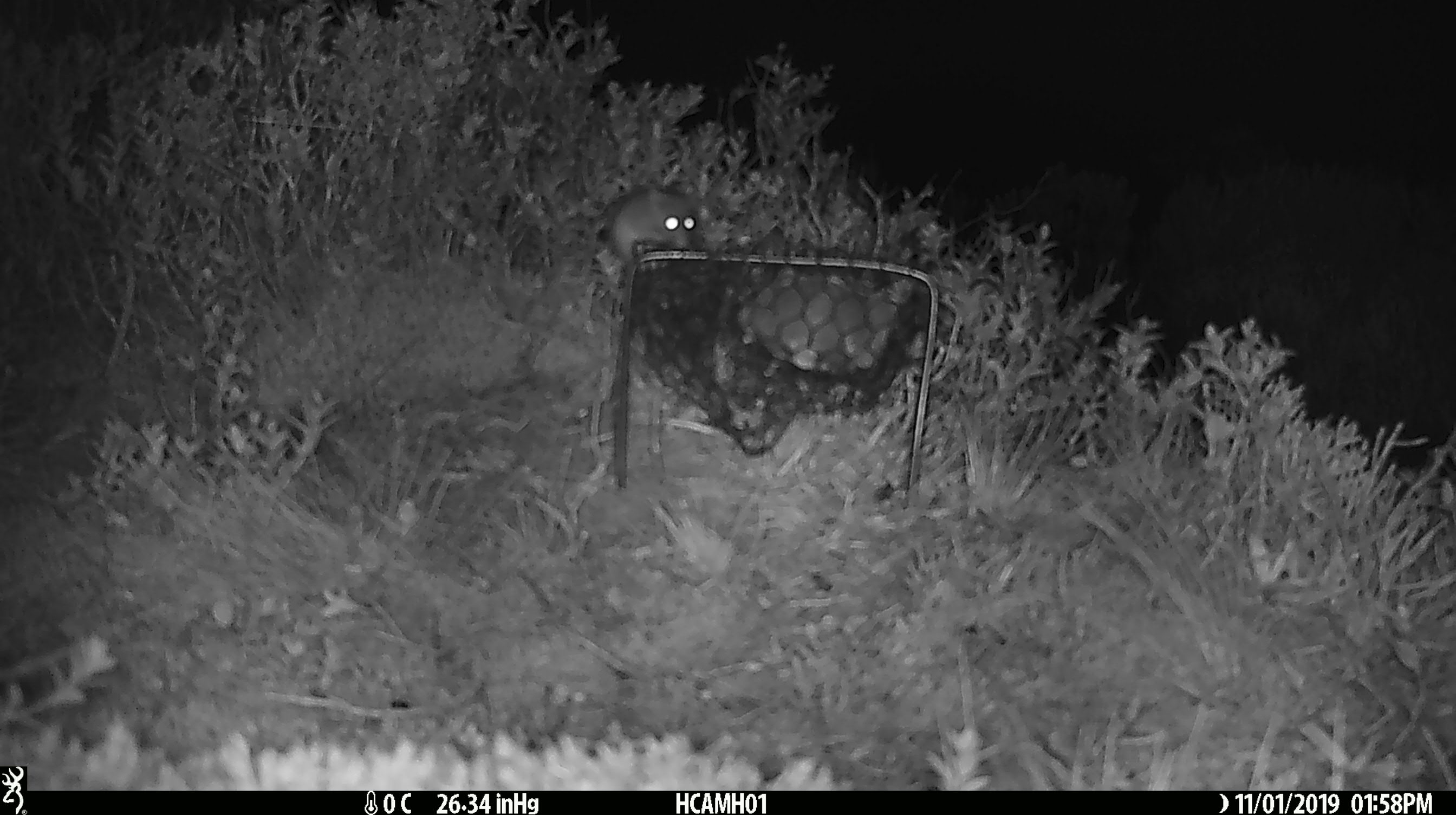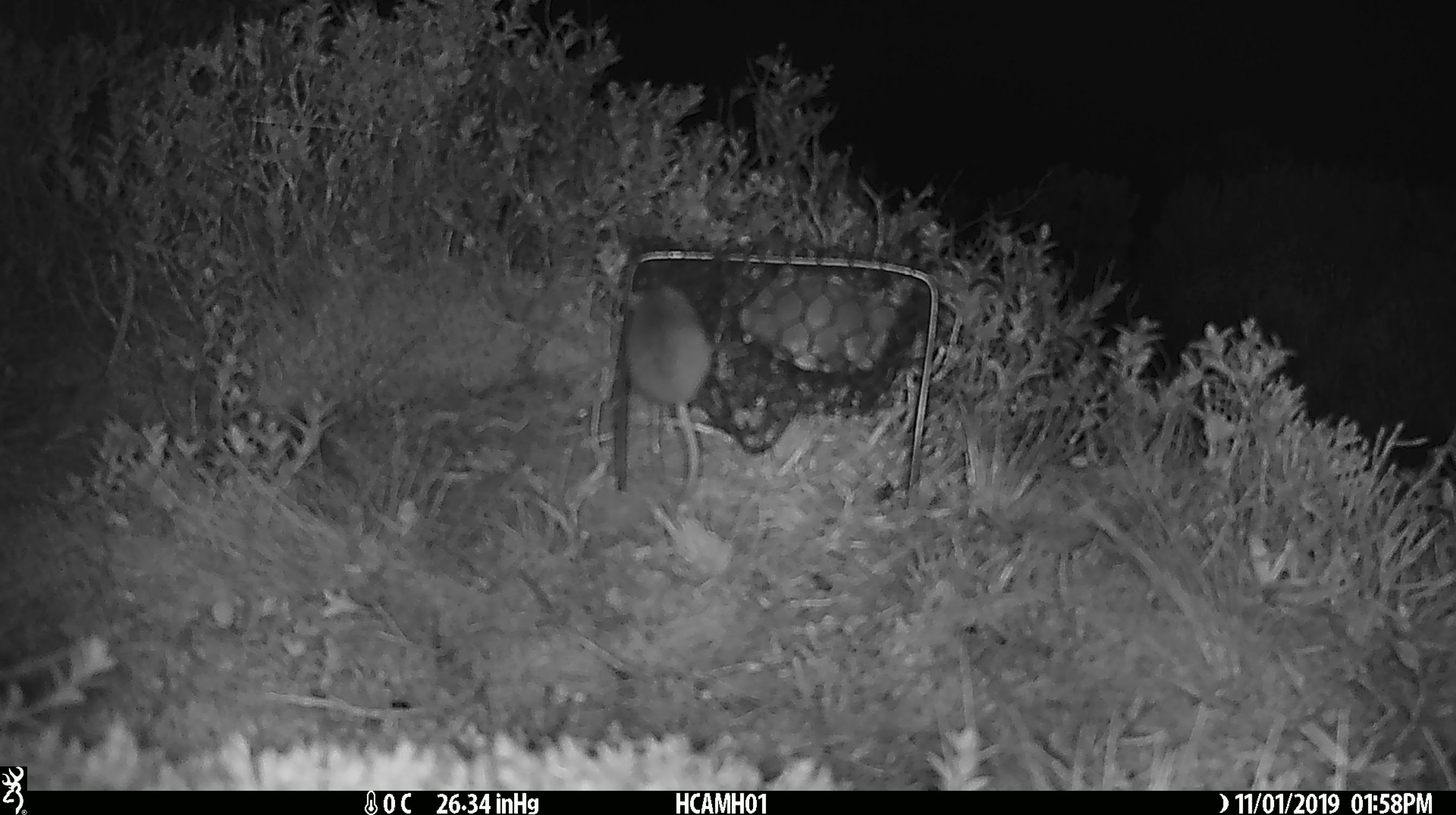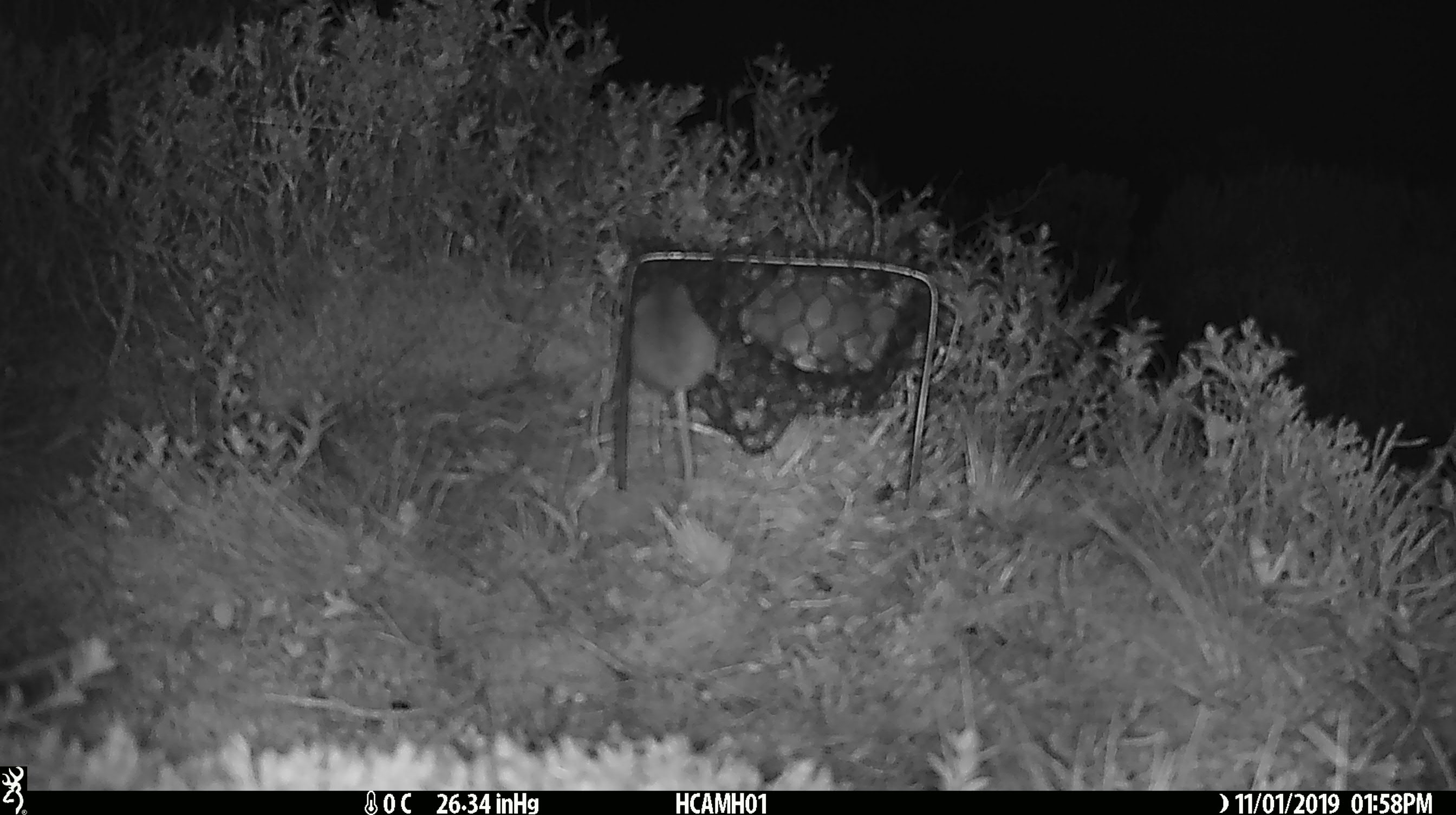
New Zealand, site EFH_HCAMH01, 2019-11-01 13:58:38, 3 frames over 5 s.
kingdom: Animalia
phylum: Chordata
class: Mammalia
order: Rodentia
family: Muridae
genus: Mus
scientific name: Mus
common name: mouse